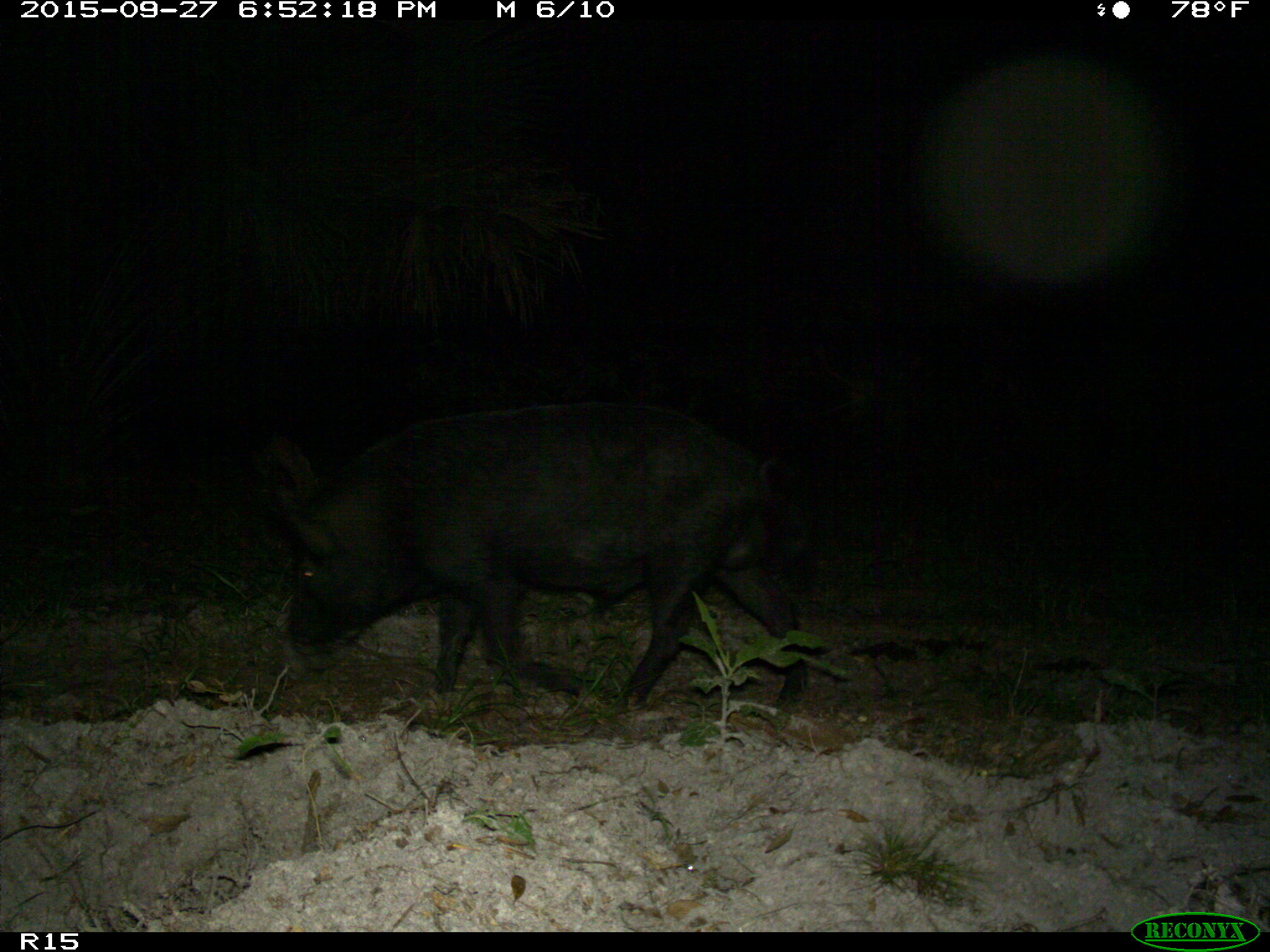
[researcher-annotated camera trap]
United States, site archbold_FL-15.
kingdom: Animalia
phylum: Chordata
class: Mammalia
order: Artiodactyla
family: Suidae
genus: Sus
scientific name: Sus scrofa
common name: wild boar